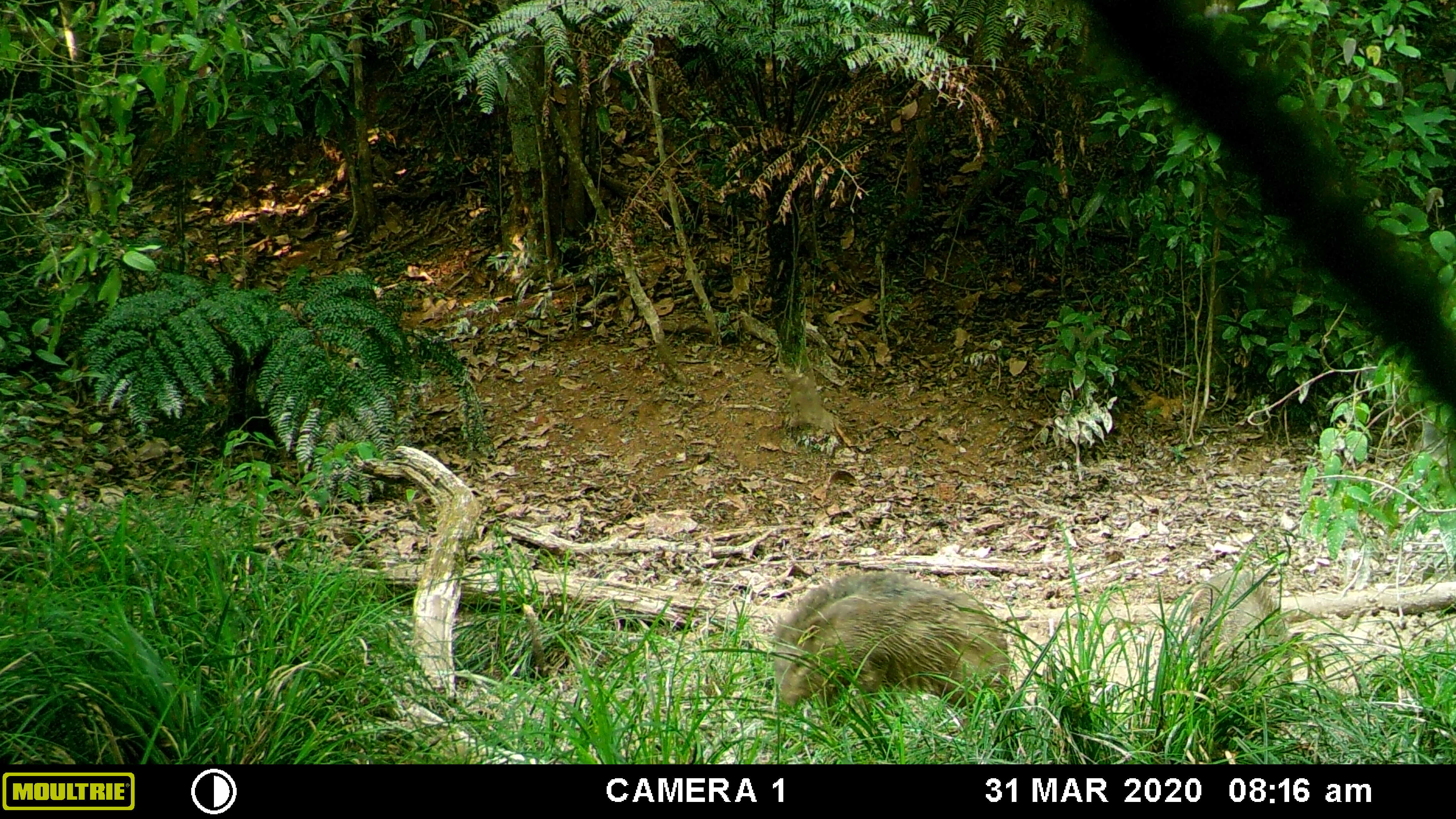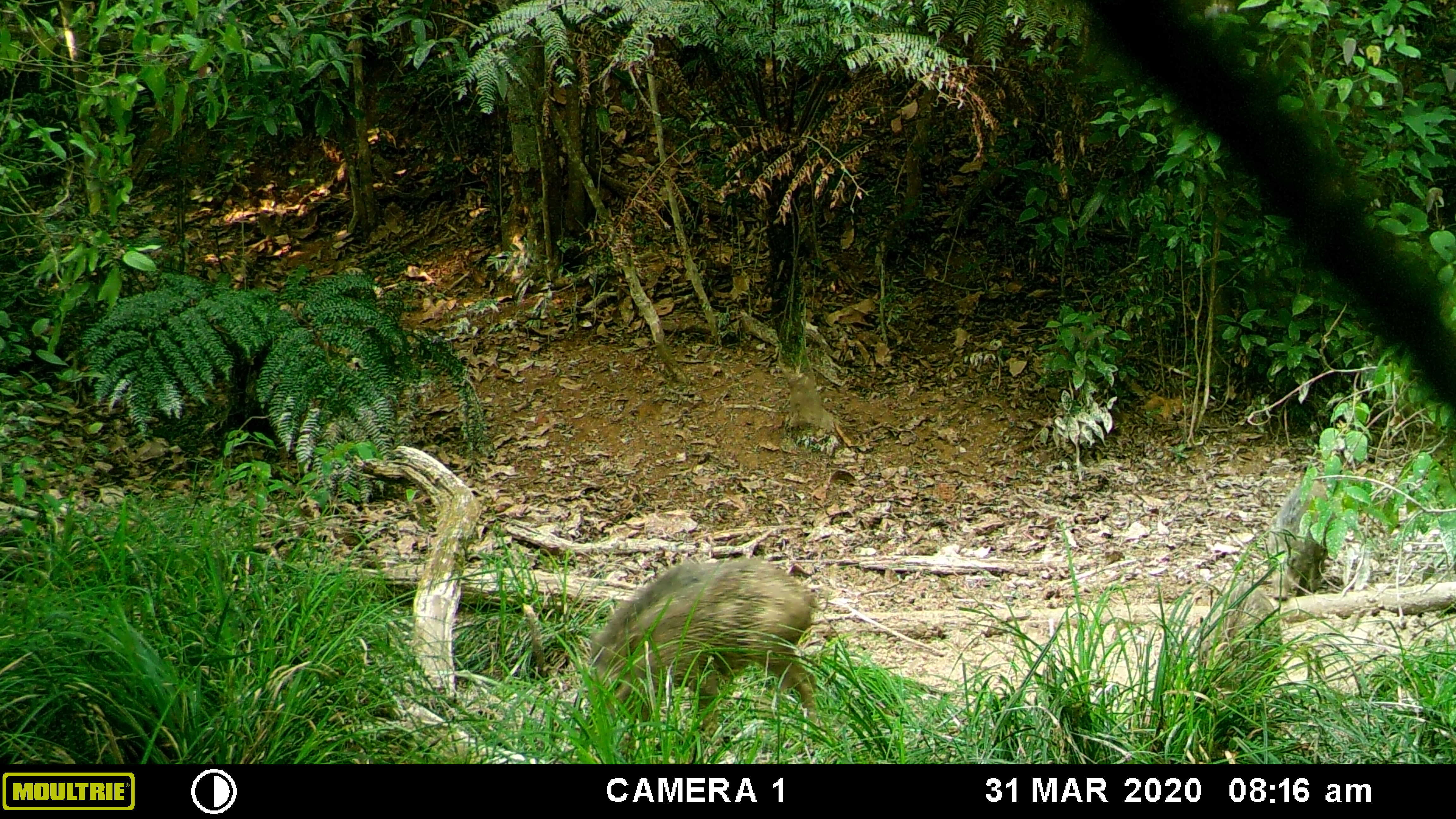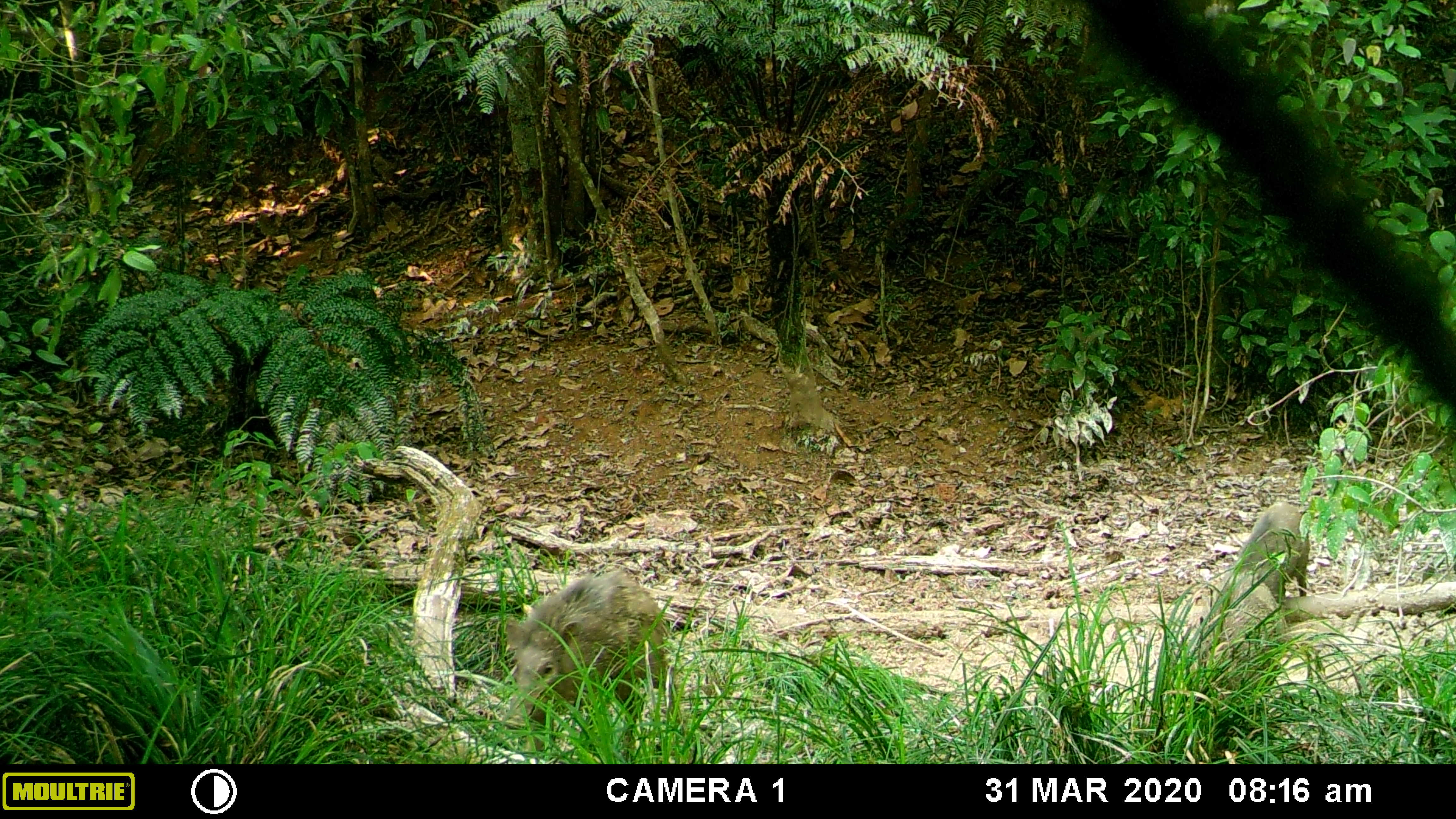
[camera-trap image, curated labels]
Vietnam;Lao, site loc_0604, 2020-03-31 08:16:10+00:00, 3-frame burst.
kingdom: Animalia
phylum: Chordata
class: Mammalia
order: Artiodactyla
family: Suidae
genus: Sus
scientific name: Sus scrofa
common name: eurasian wild pig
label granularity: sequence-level